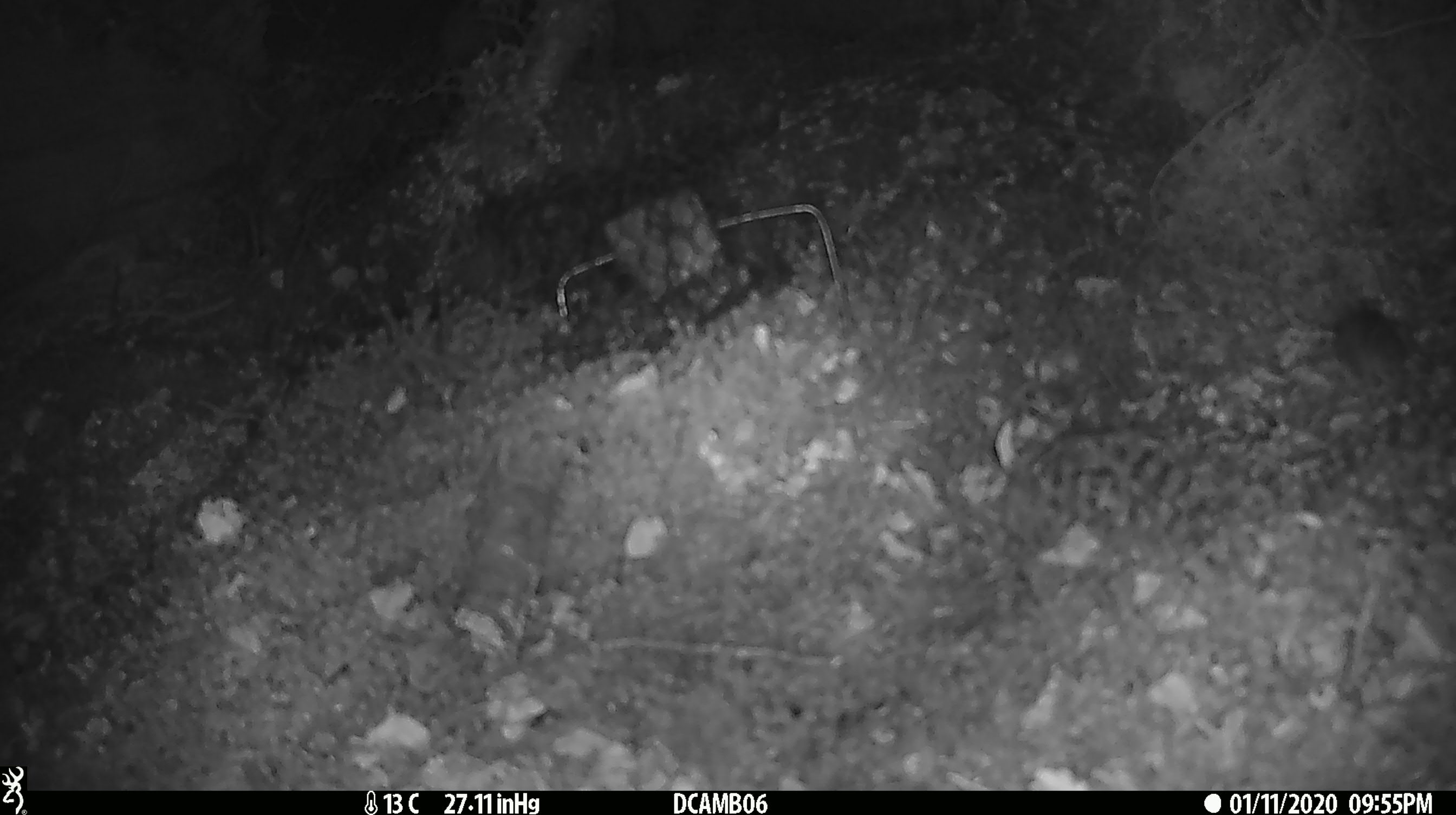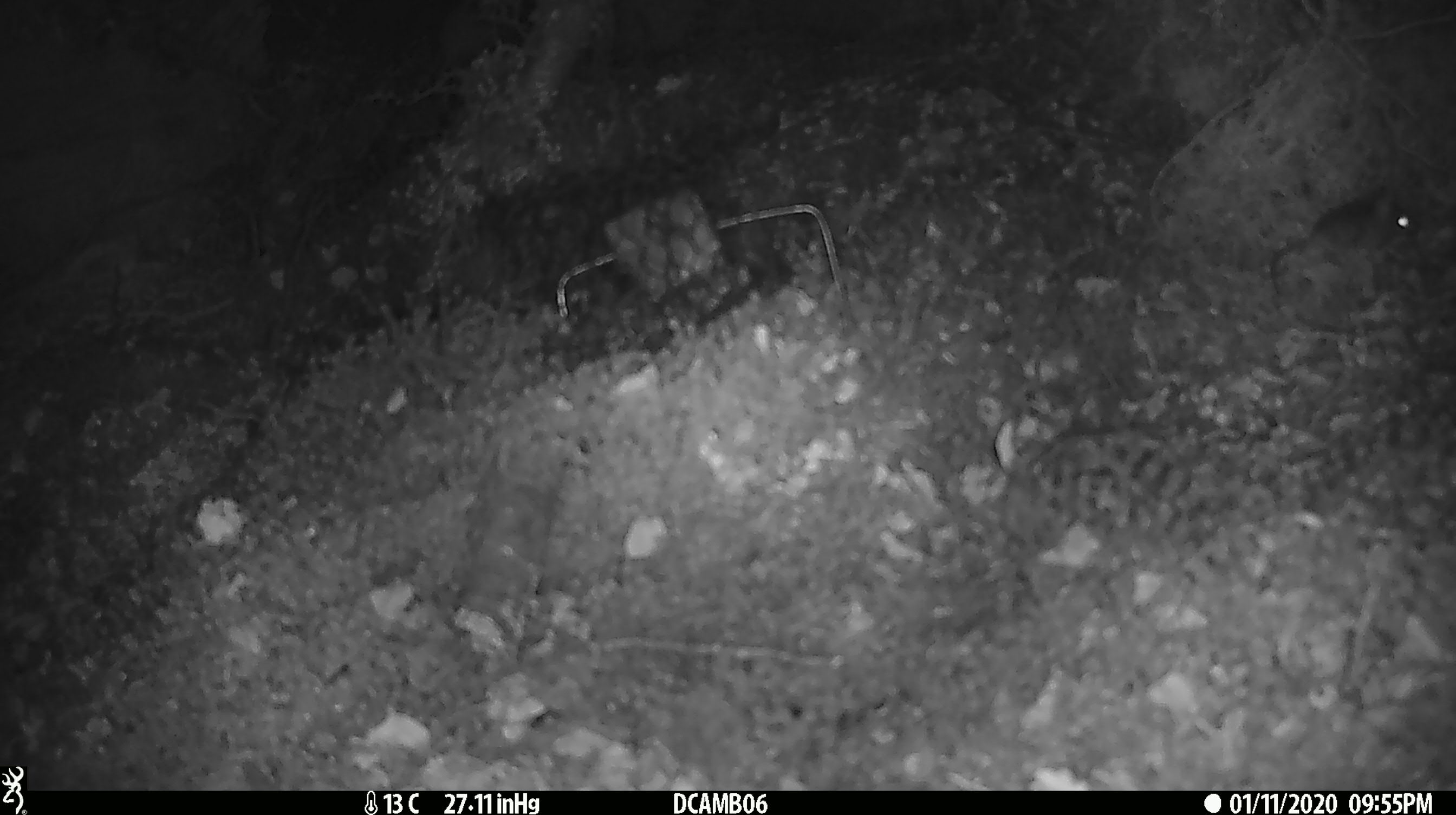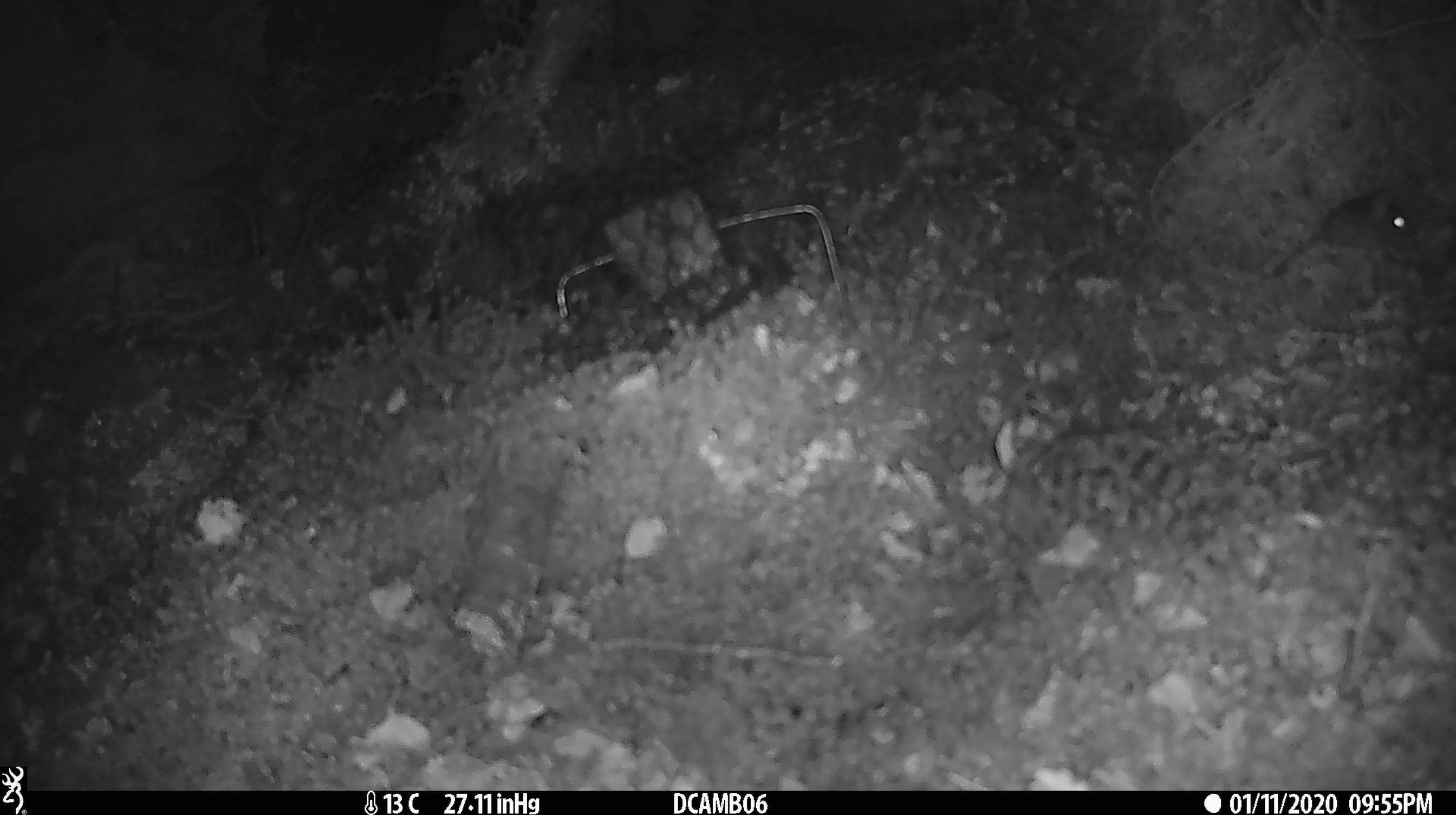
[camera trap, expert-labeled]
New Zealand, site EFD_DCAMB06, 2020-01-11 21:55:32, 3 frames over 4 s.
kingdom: Animalia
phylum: Chordata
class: Mammalia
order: Rodentia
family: Muridae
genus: Mus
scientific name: Mus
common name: mouse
Mouse (Mus).